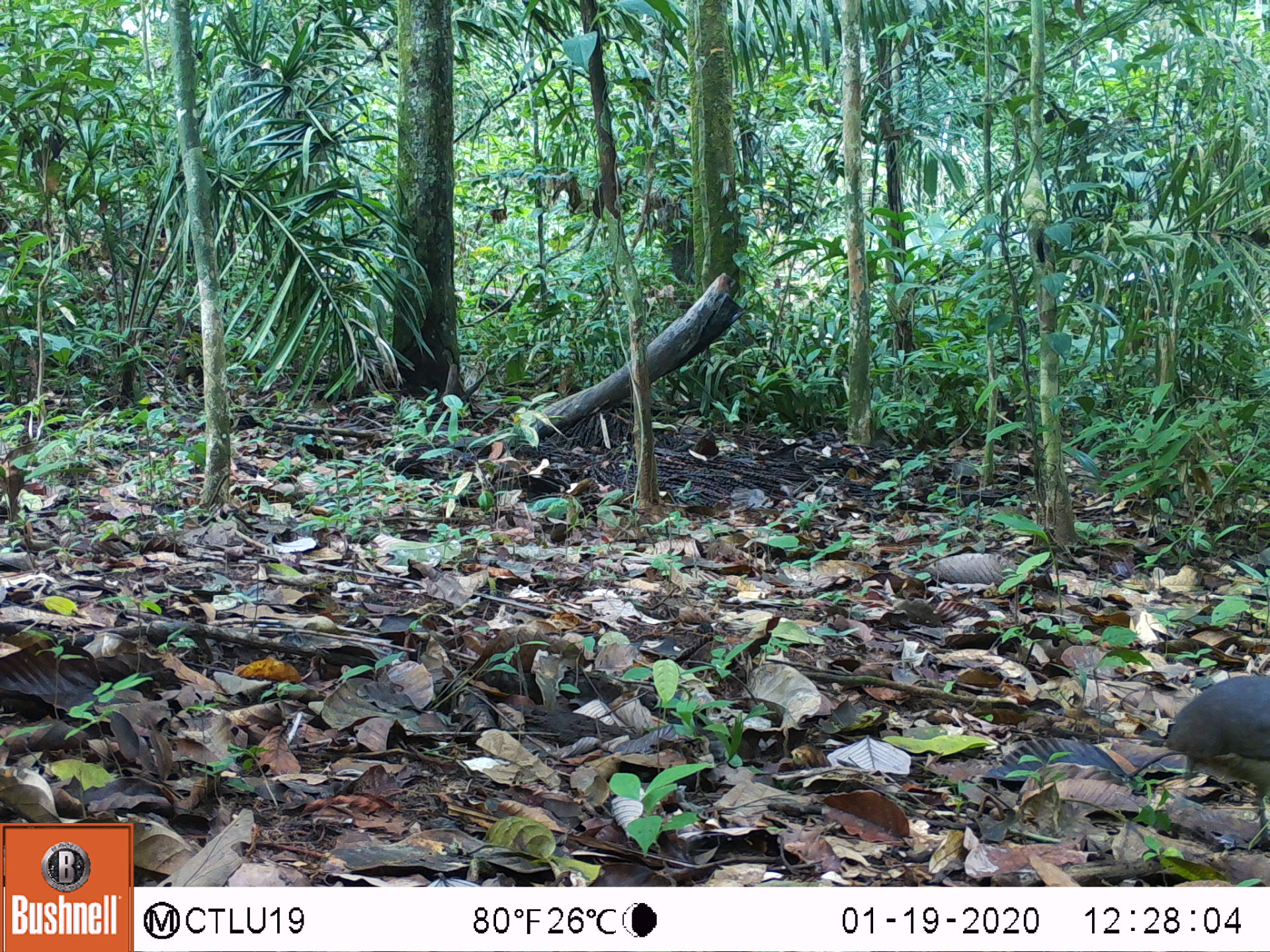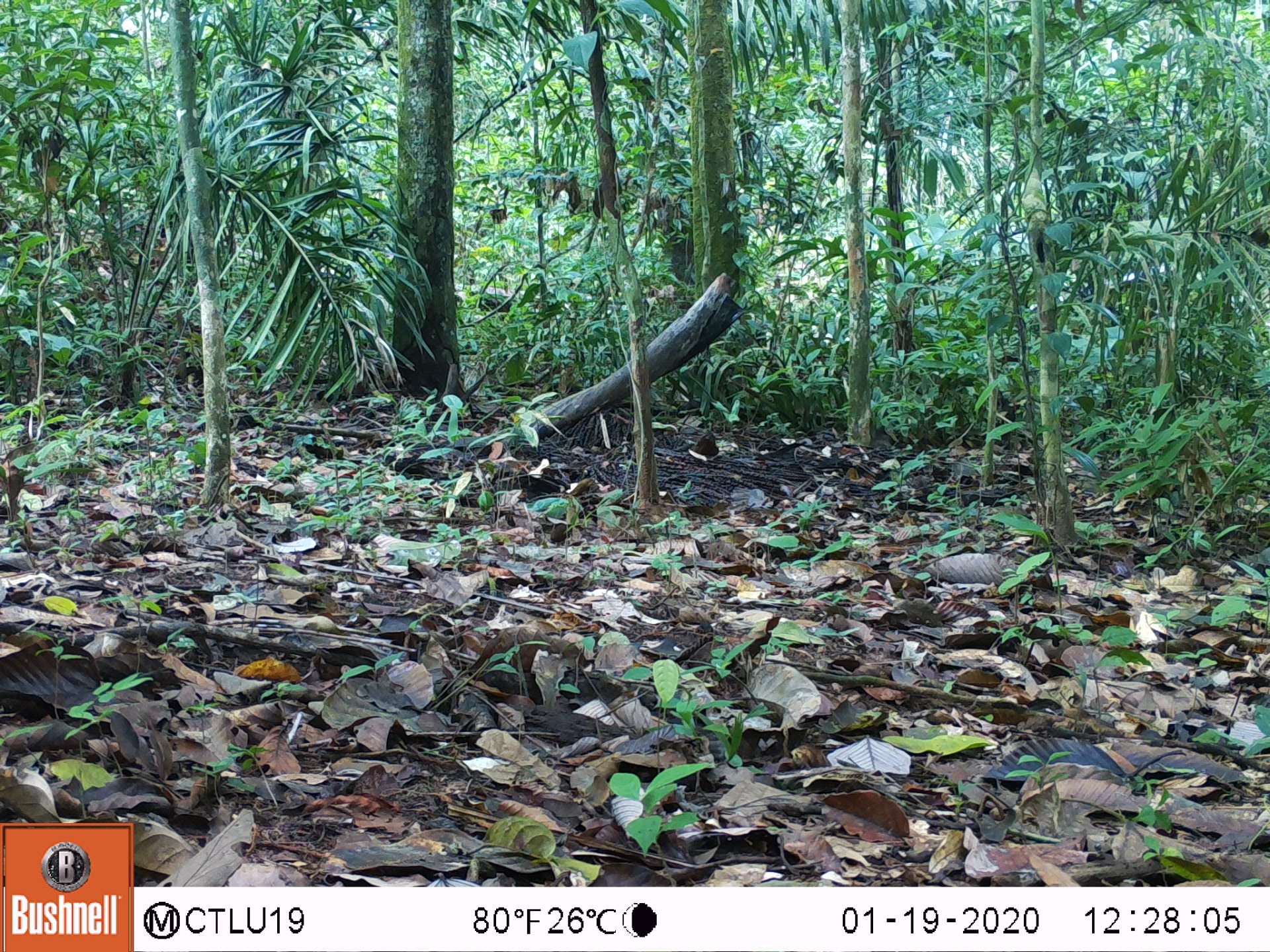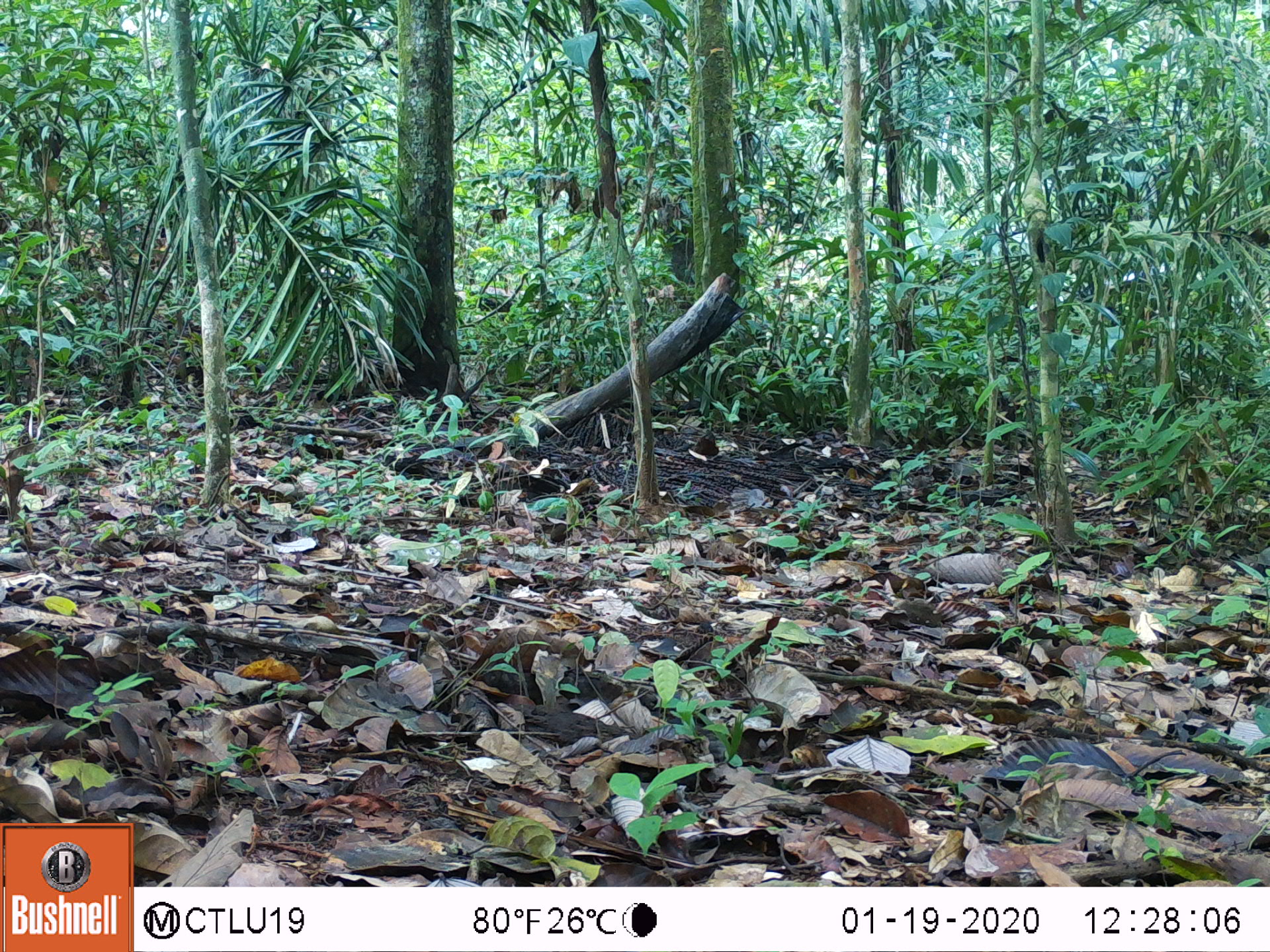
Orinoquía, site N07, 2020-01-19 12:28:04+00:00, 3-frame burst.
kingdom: Animalia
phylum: Chordata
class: Aves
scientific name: Aves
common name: bird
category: unknown bird